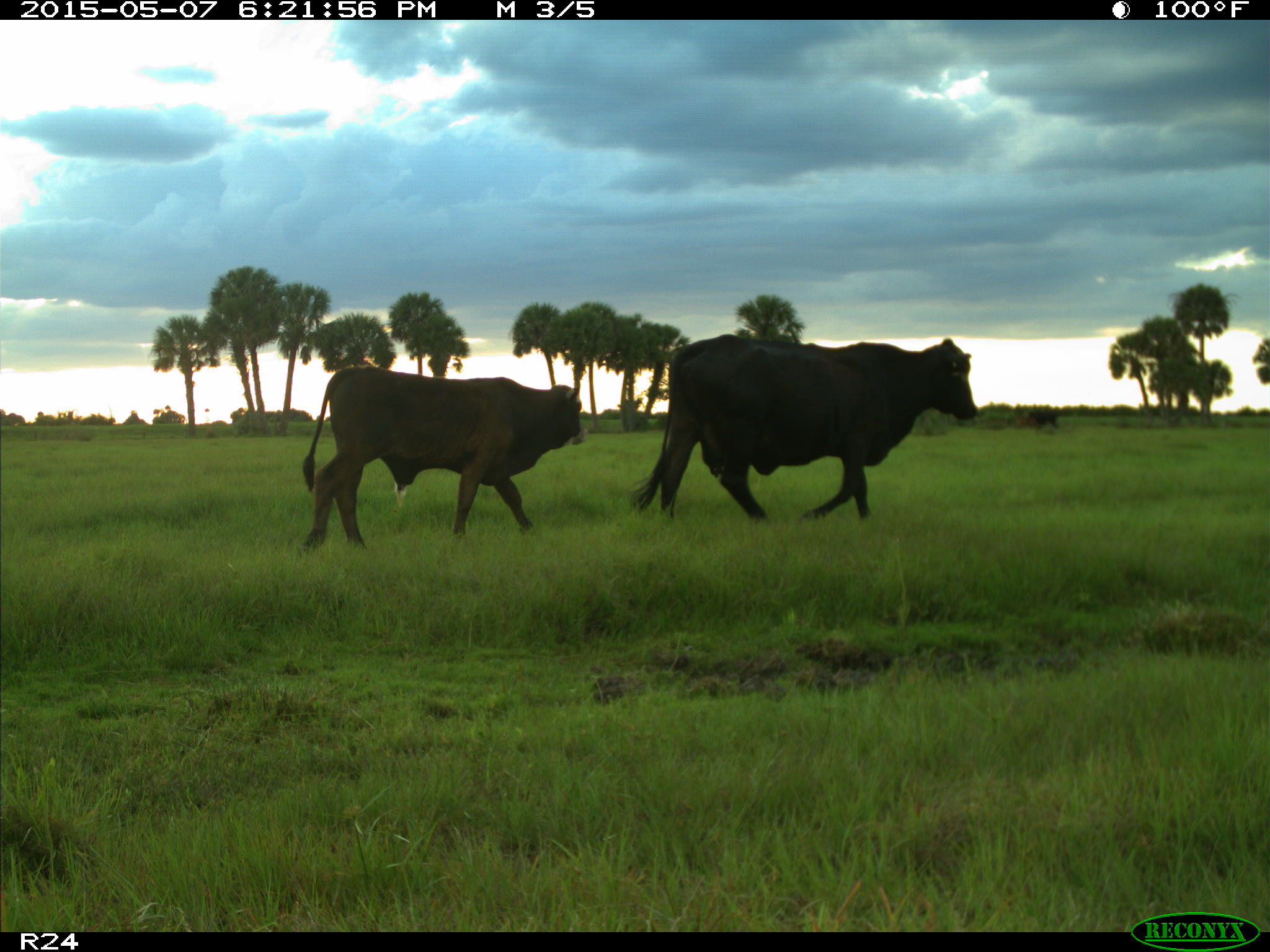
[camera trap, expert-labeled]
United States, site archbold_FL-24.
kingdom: Animalia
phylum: Chordata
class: Mammalia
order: Artiodactyla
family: Bovidae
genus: Bos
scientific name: Bos taurus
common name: domestic cow